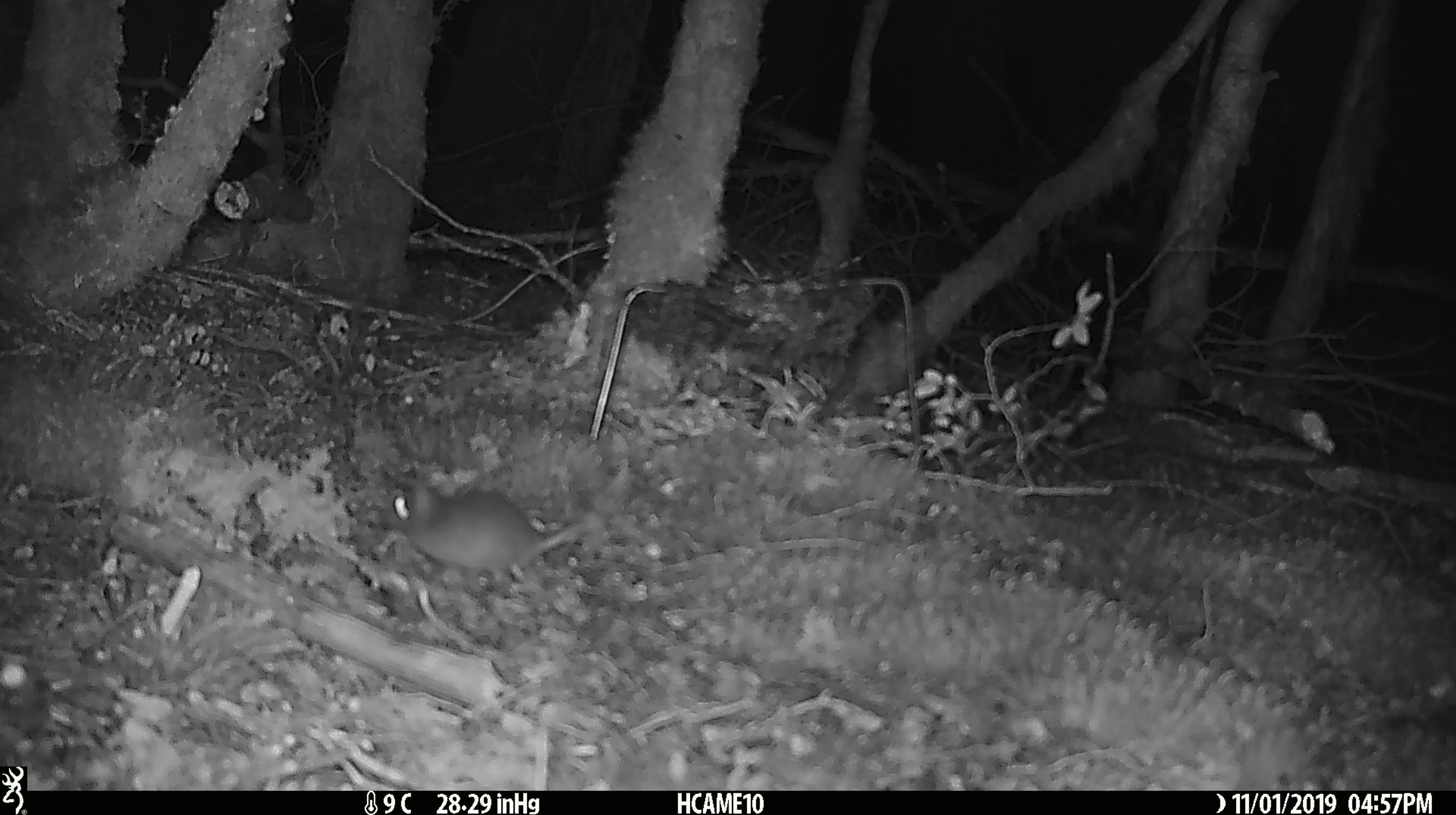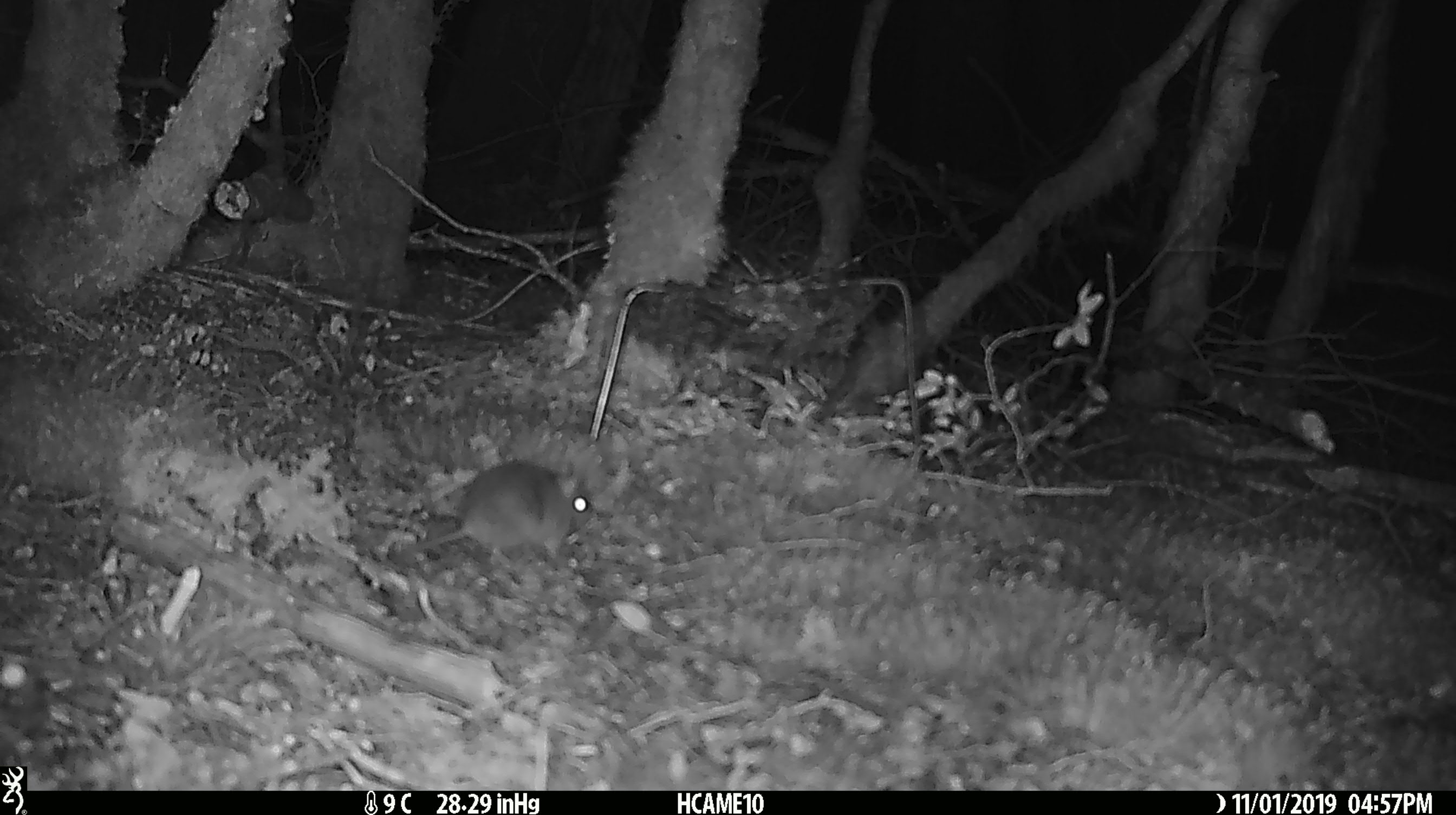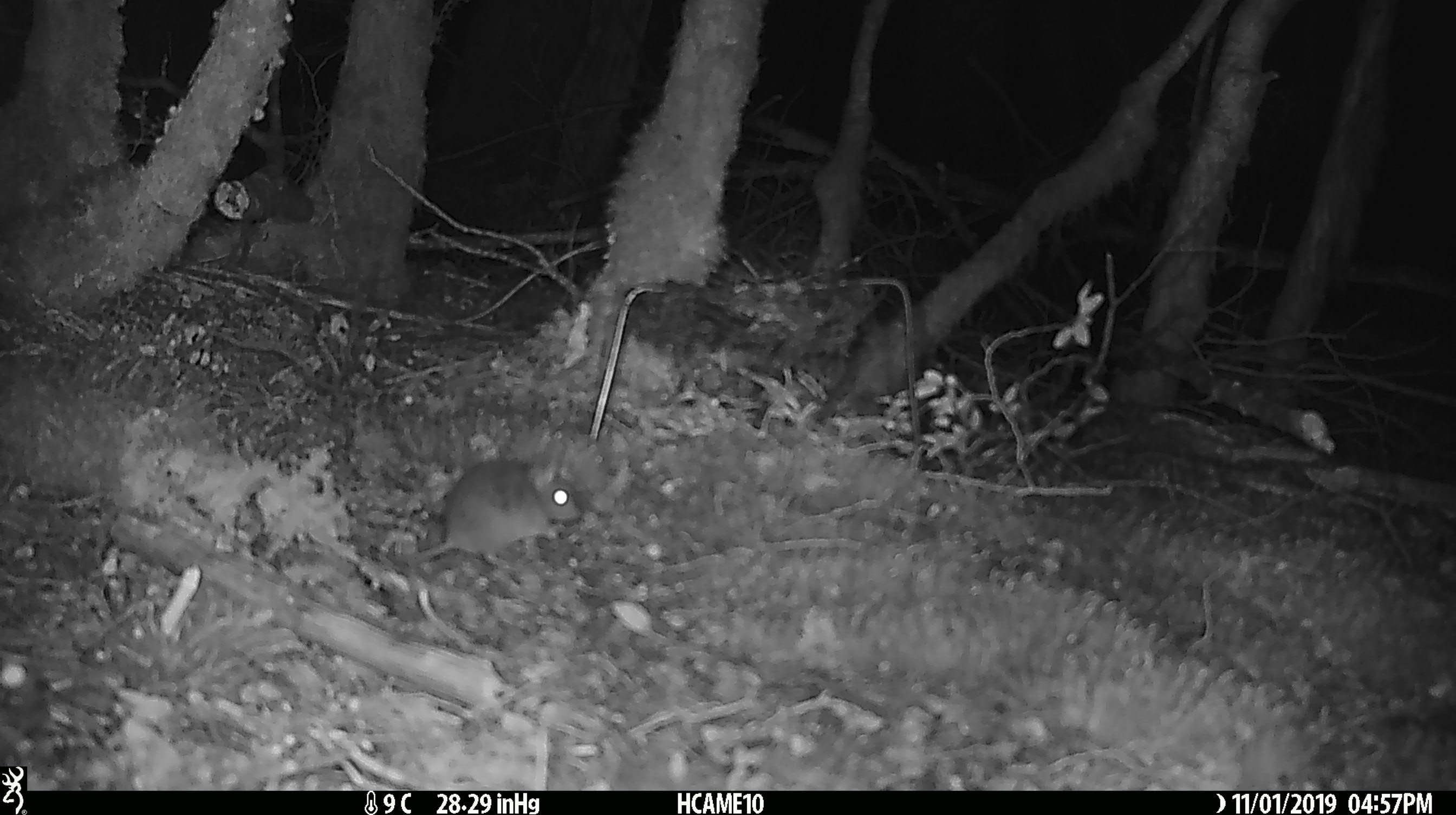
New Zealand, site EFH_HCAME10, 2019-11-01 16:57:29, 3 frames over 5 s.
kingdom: Animalia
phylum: Chordata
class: Mammalia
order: Rodentia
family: Muridae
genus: Mus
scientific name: Mus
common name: mouse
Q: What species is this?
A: Mouse (Mus).